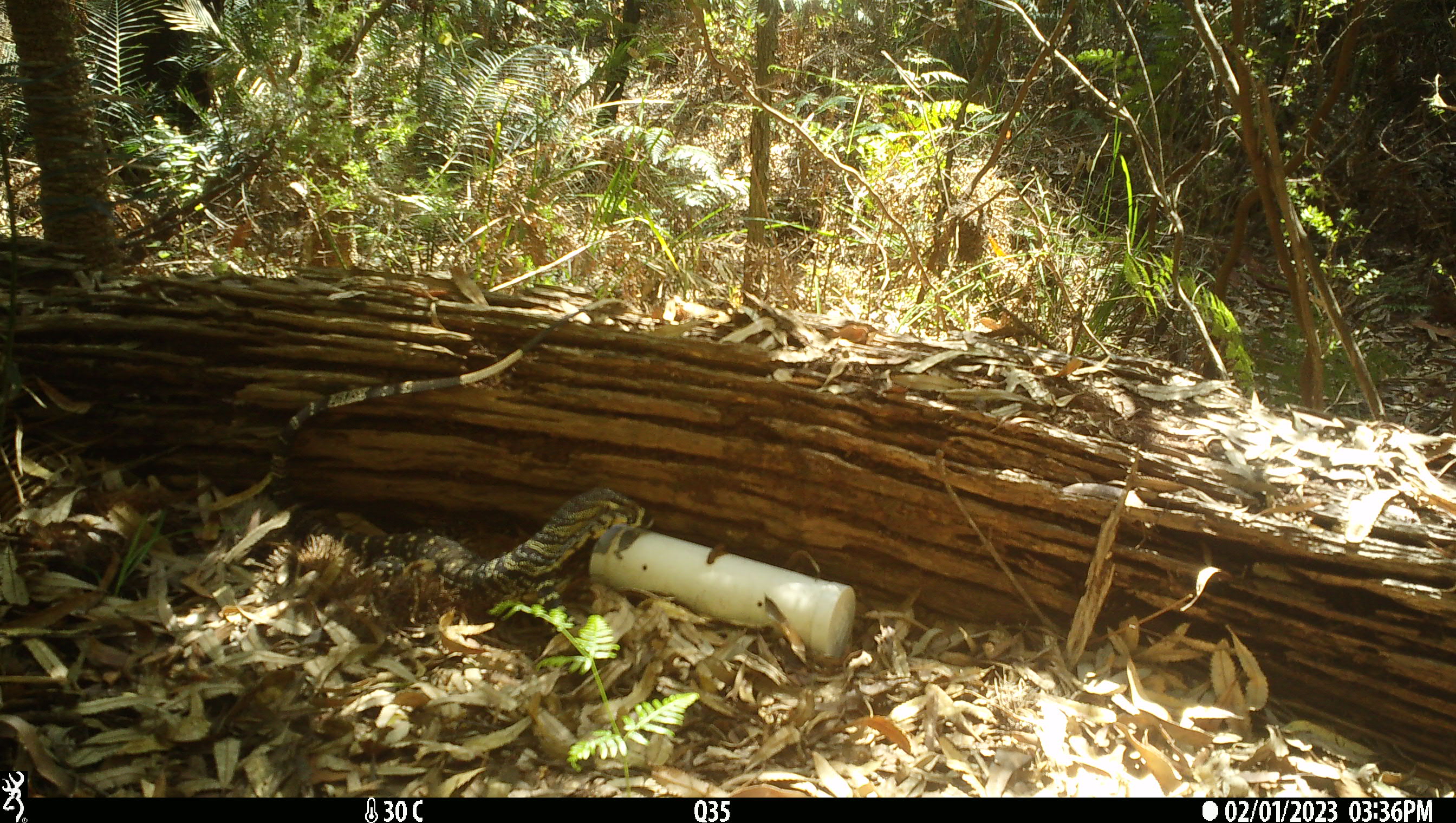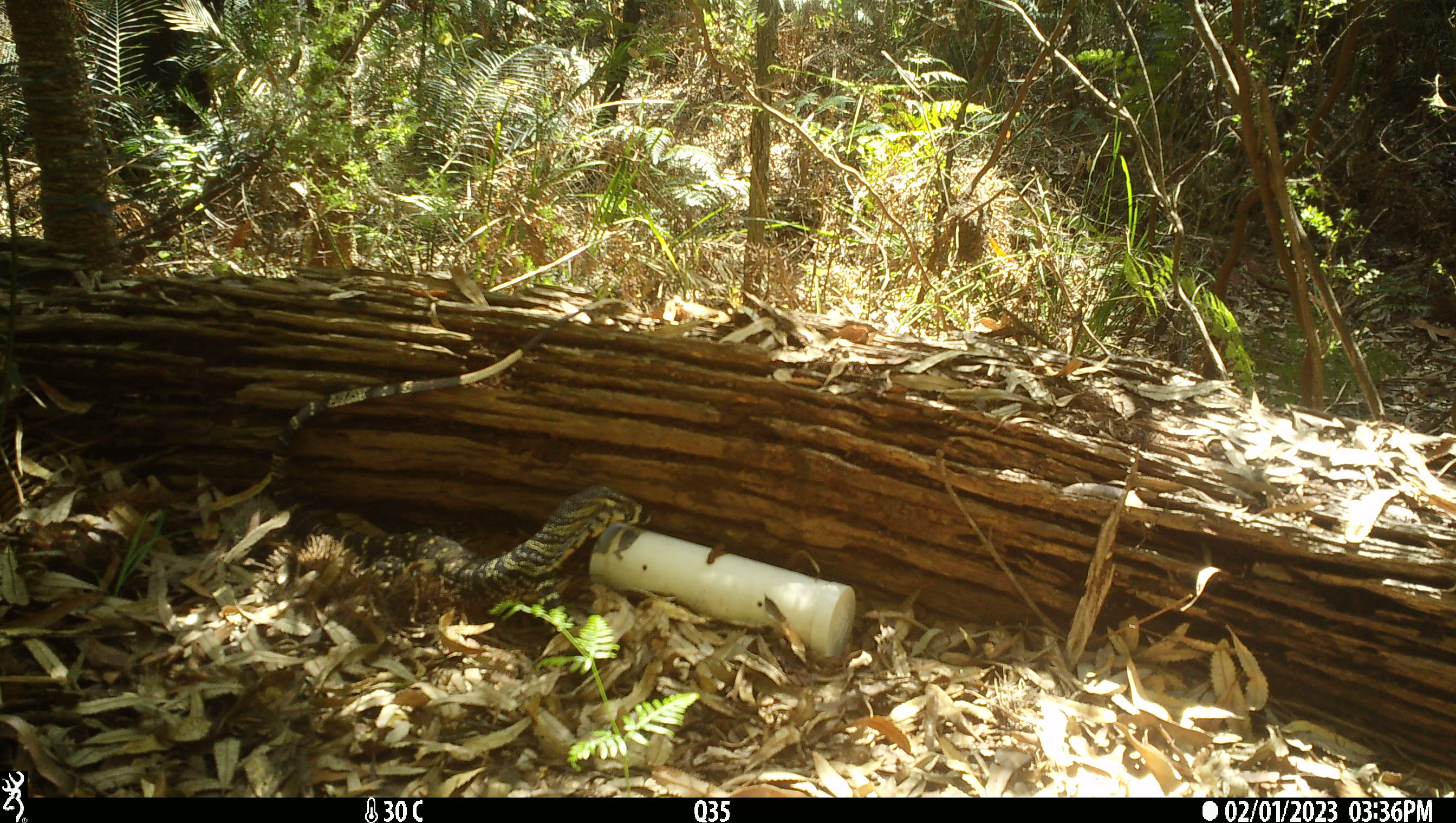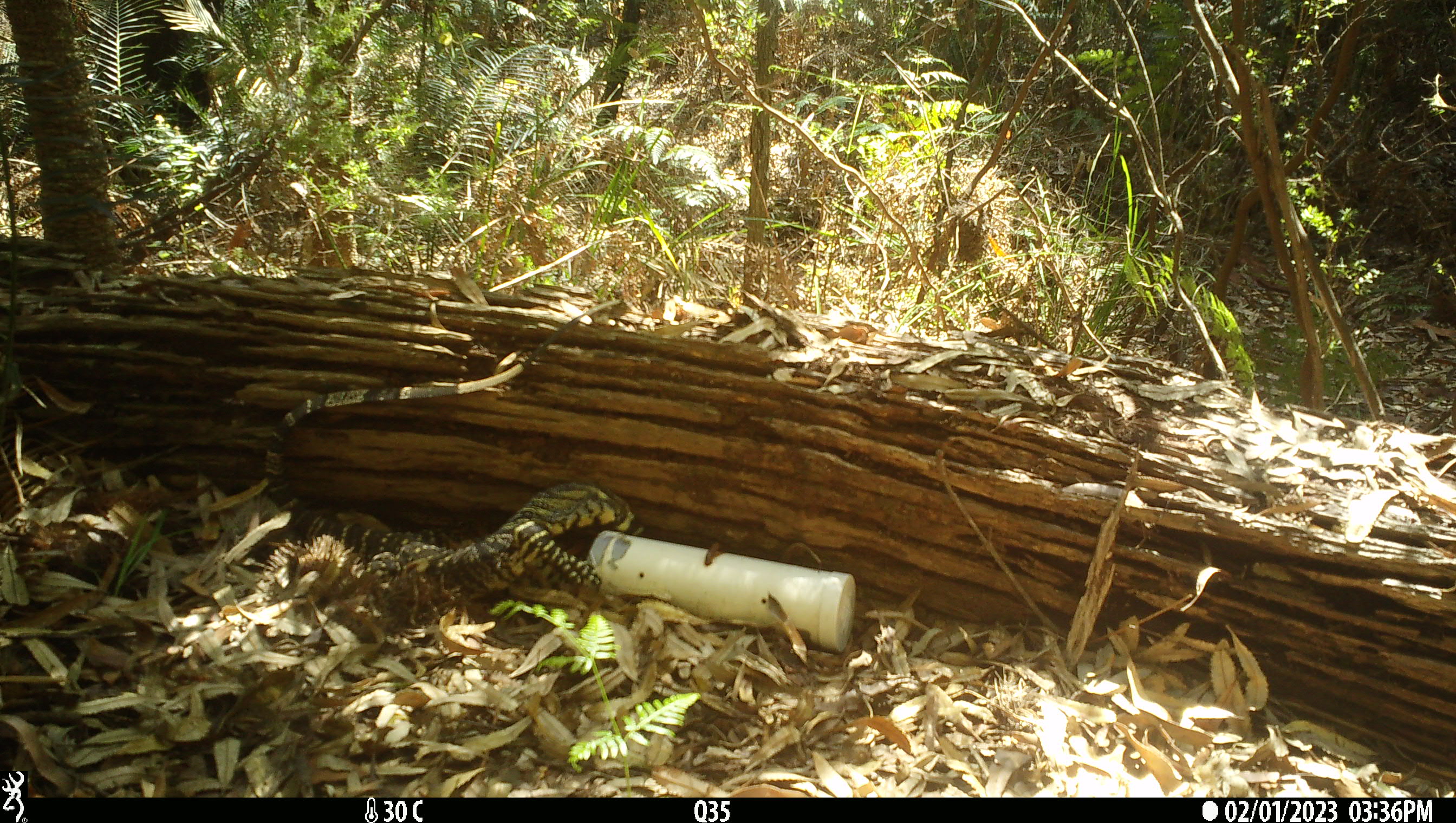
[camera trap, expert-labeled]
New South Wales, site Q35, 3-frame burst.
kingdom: Animalia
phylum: Chordata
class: Reptilia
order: Squamata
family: Varanidae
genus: Varanus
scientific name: Varanus varius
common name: lace monitor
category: goanna